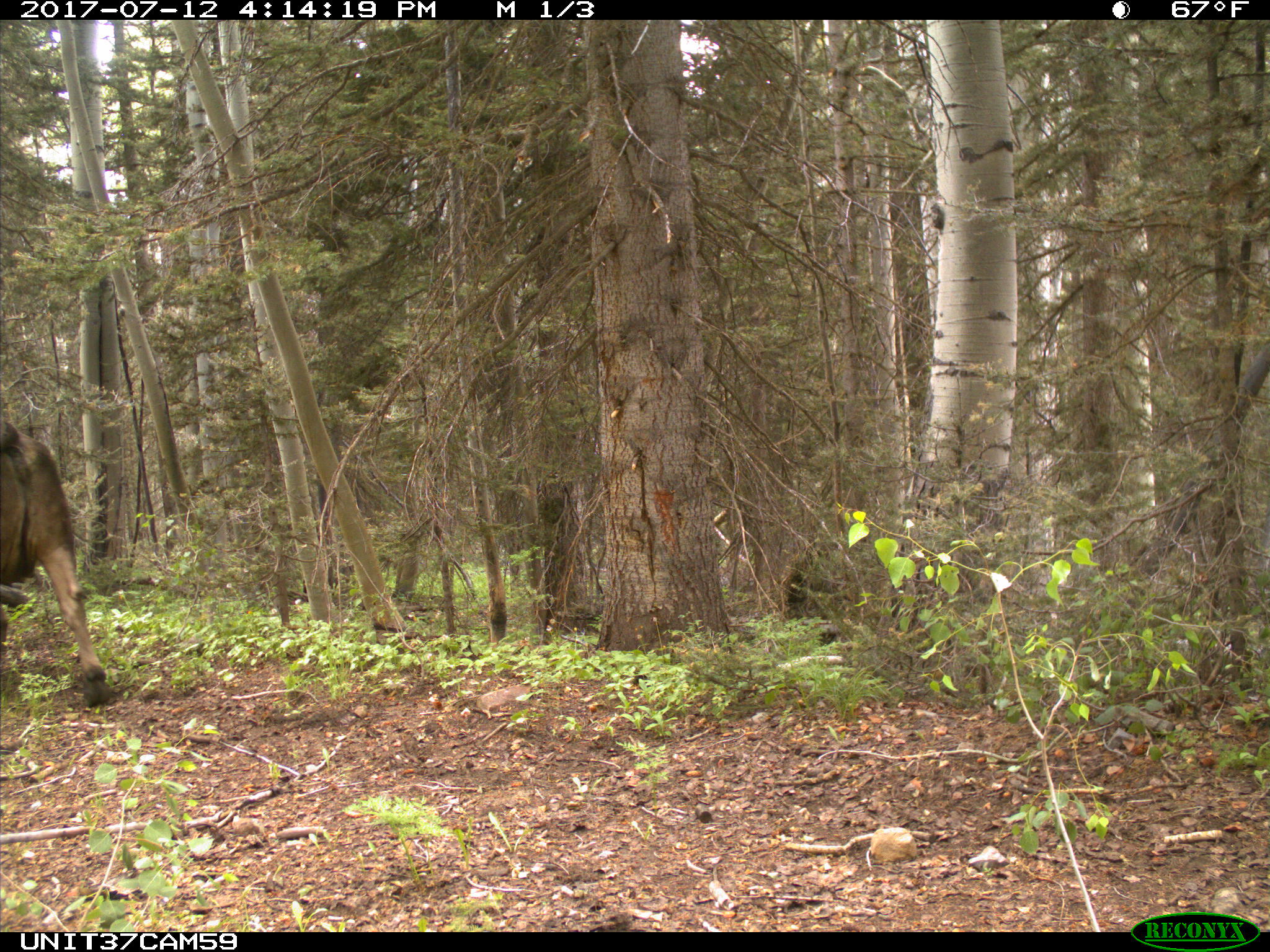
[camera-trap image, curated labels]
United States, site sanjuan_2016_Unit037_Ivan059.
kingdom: Animalia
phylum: Chordata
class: Mammalia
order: Artiodactyla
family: Bovidae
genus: Bos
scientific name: Bos taurus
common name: domestic cow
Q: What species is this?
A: Bos taurus (domestic cow).